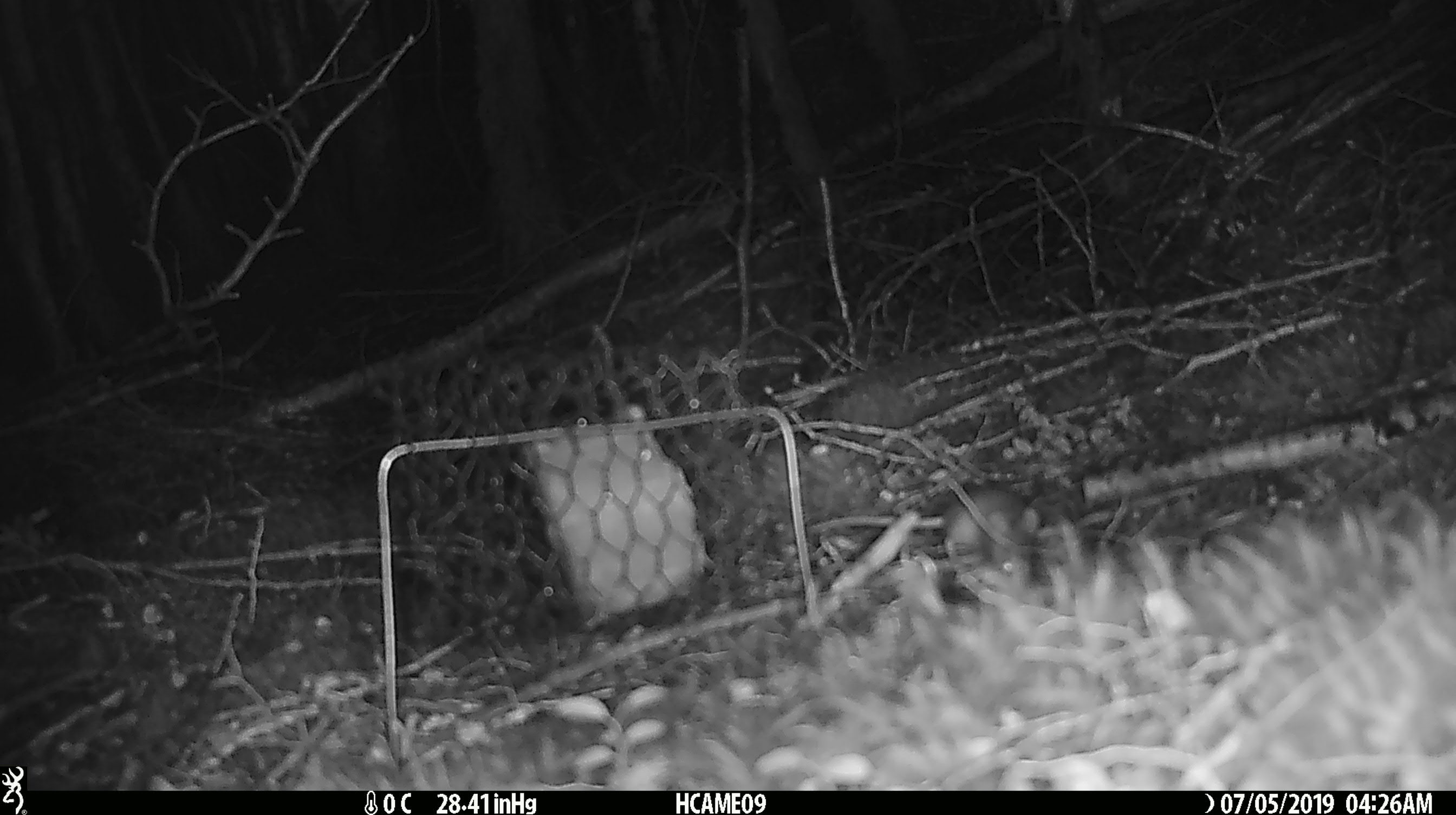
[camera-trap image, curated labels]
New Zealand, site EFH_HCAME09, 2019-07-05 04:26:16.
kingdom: Animalia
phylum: Chordata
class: Mammalia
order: Rodentia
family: Muridae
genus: Mus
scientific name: Mus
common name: mouse